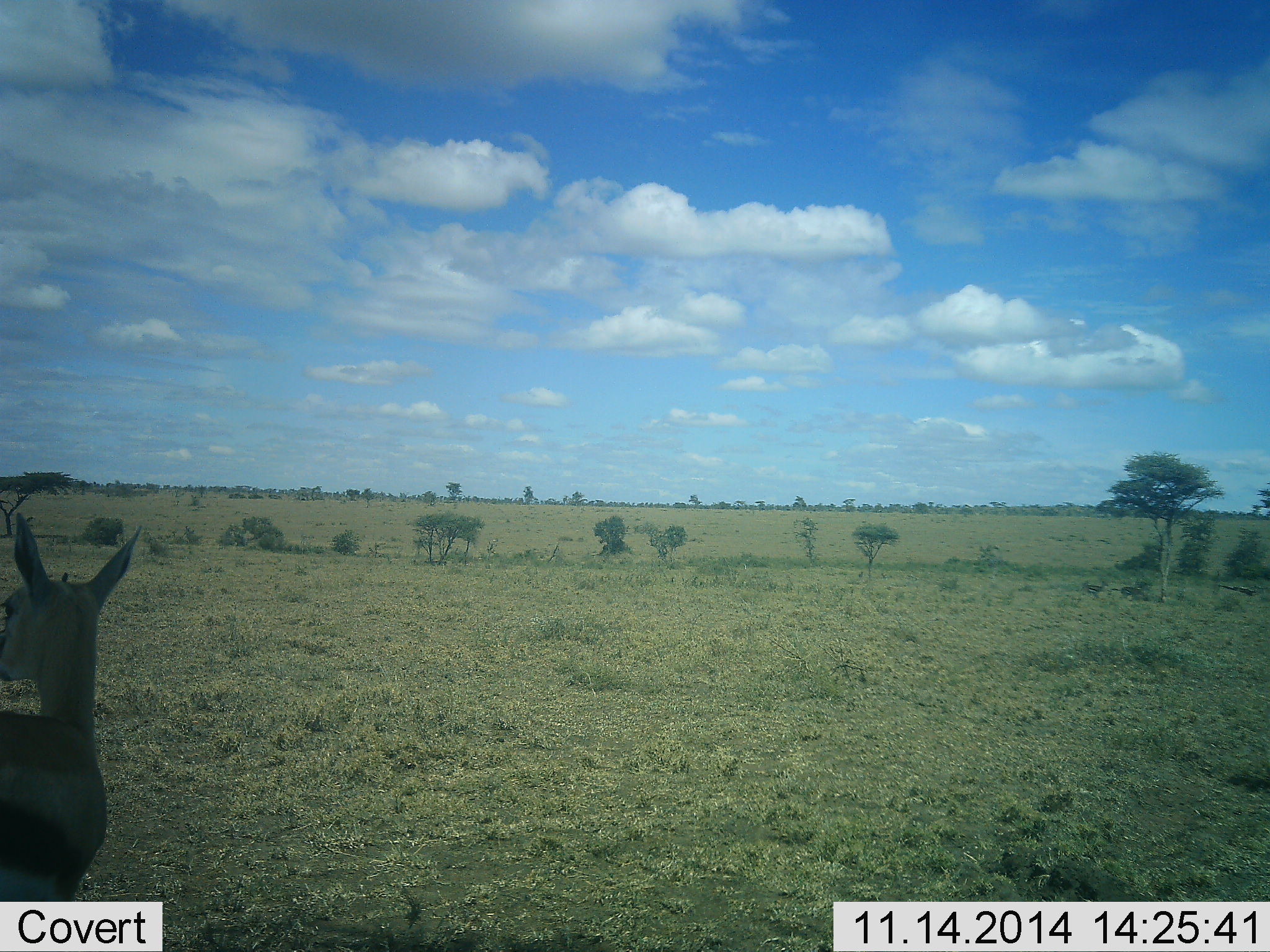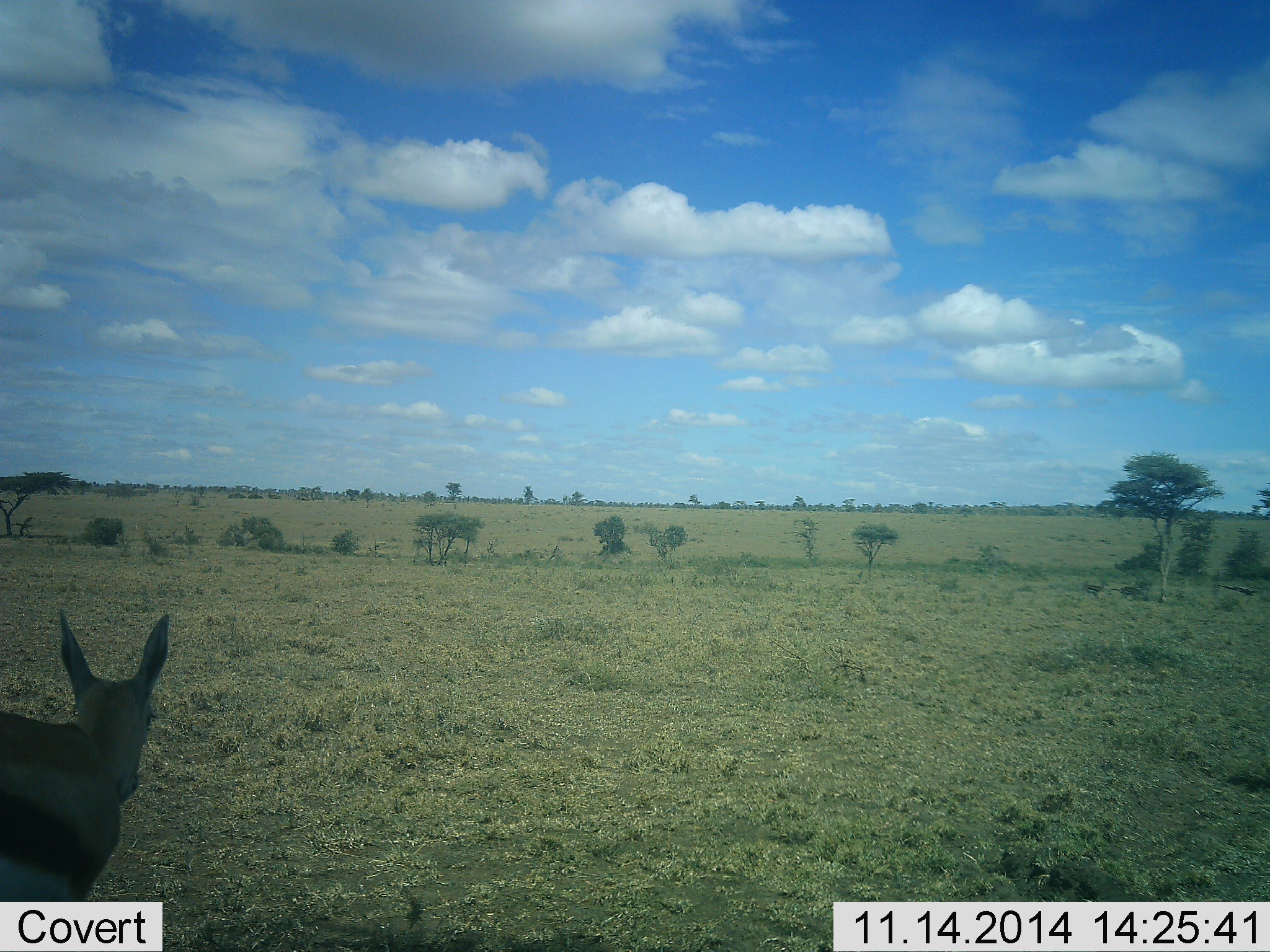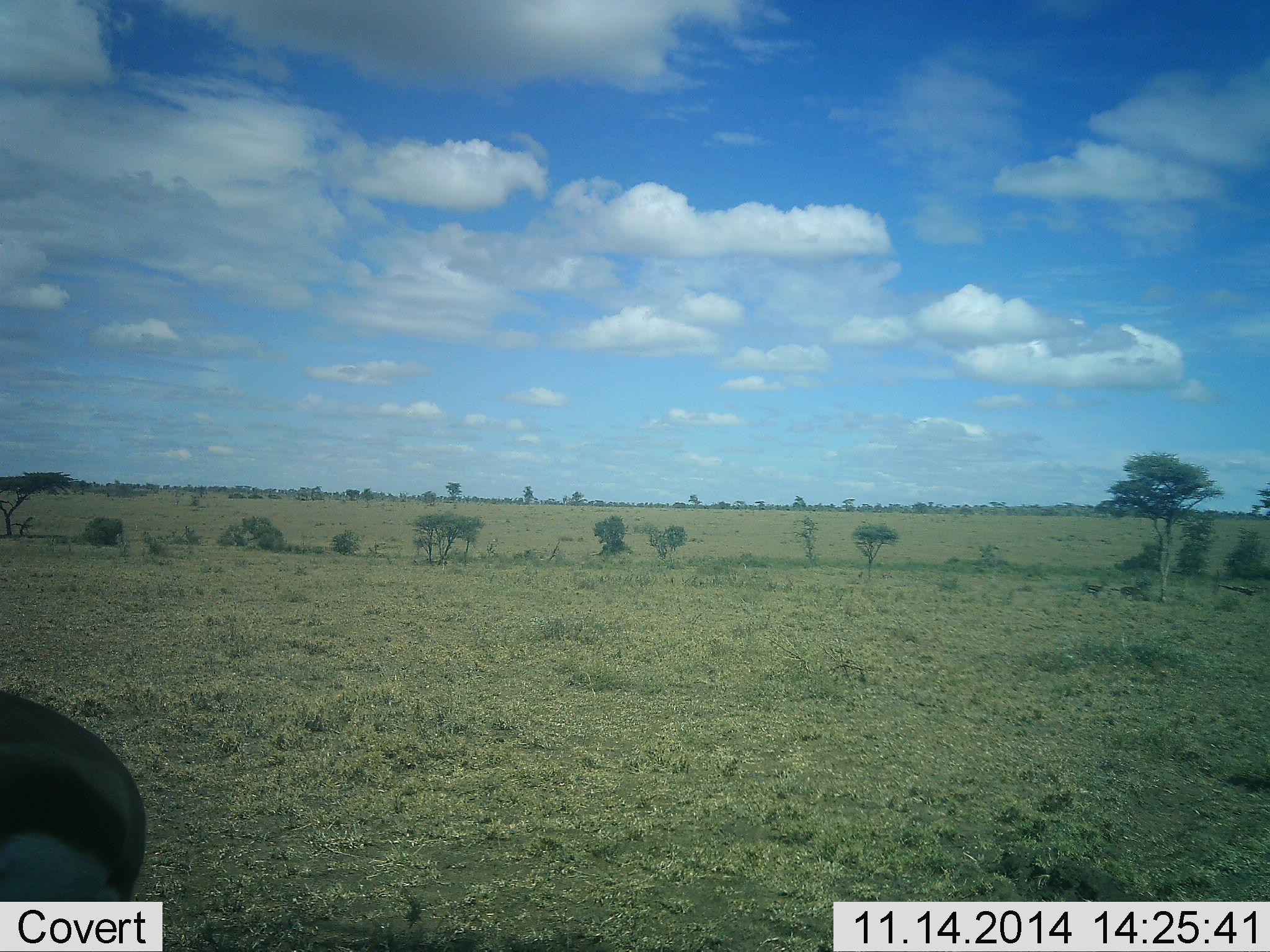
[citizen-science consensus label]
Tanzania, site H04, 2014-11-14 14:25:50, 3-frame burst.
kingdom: Animalia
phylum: Chordata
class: Mammalia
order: Artiodactyla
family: Bovidae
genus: Eudorcas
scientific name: Eudorcas thomsonii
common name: thomson's gazelle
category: gazellethomsons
Gazellethomsons (thomson's gazelle) (Eudorcas thomsonii), count 1. Behavior (volunteer vote fractions): standing 50%, resting 0%, moving 30%, interacting 0%. Young present (vote fraction): 0%. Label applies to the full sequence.